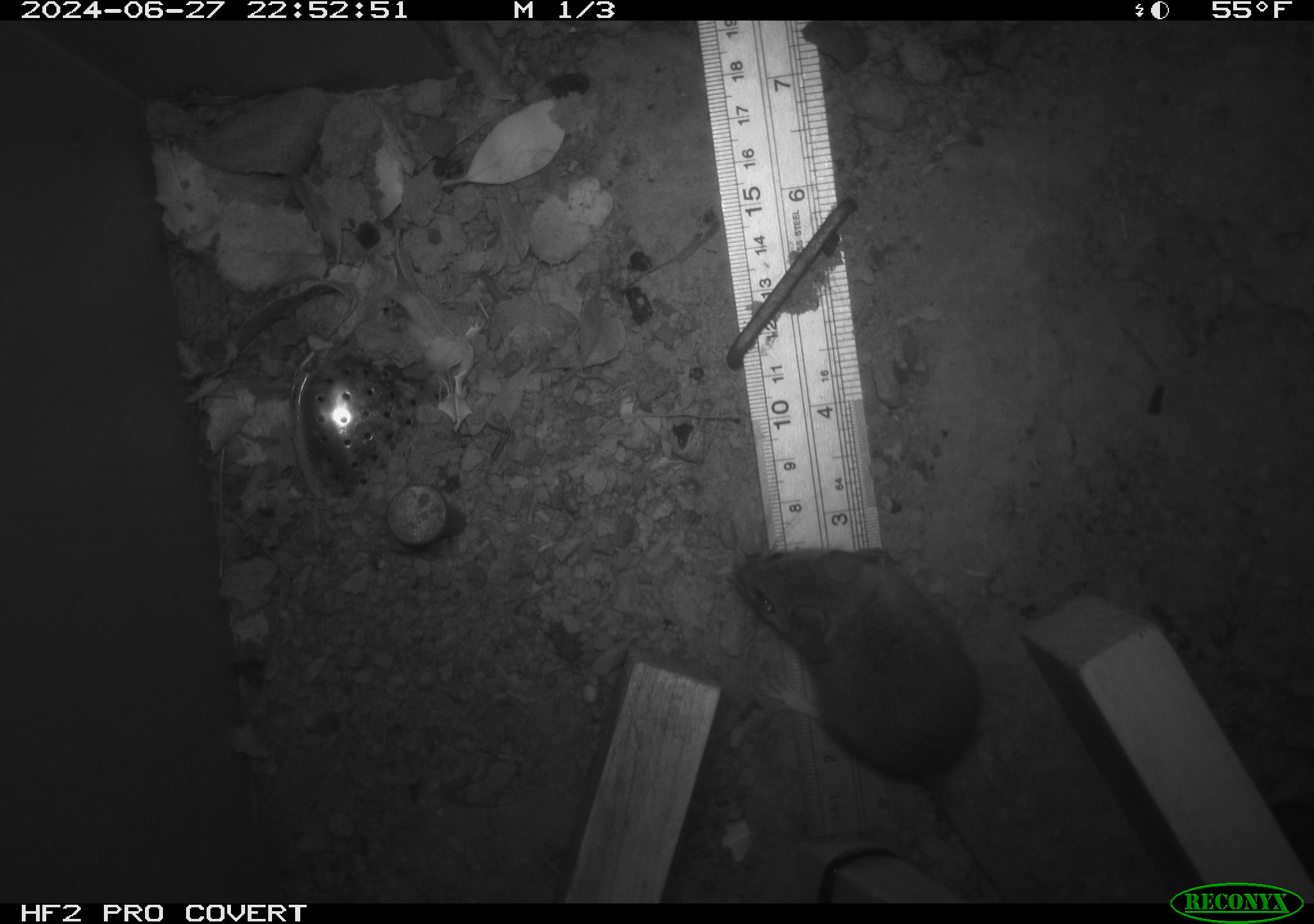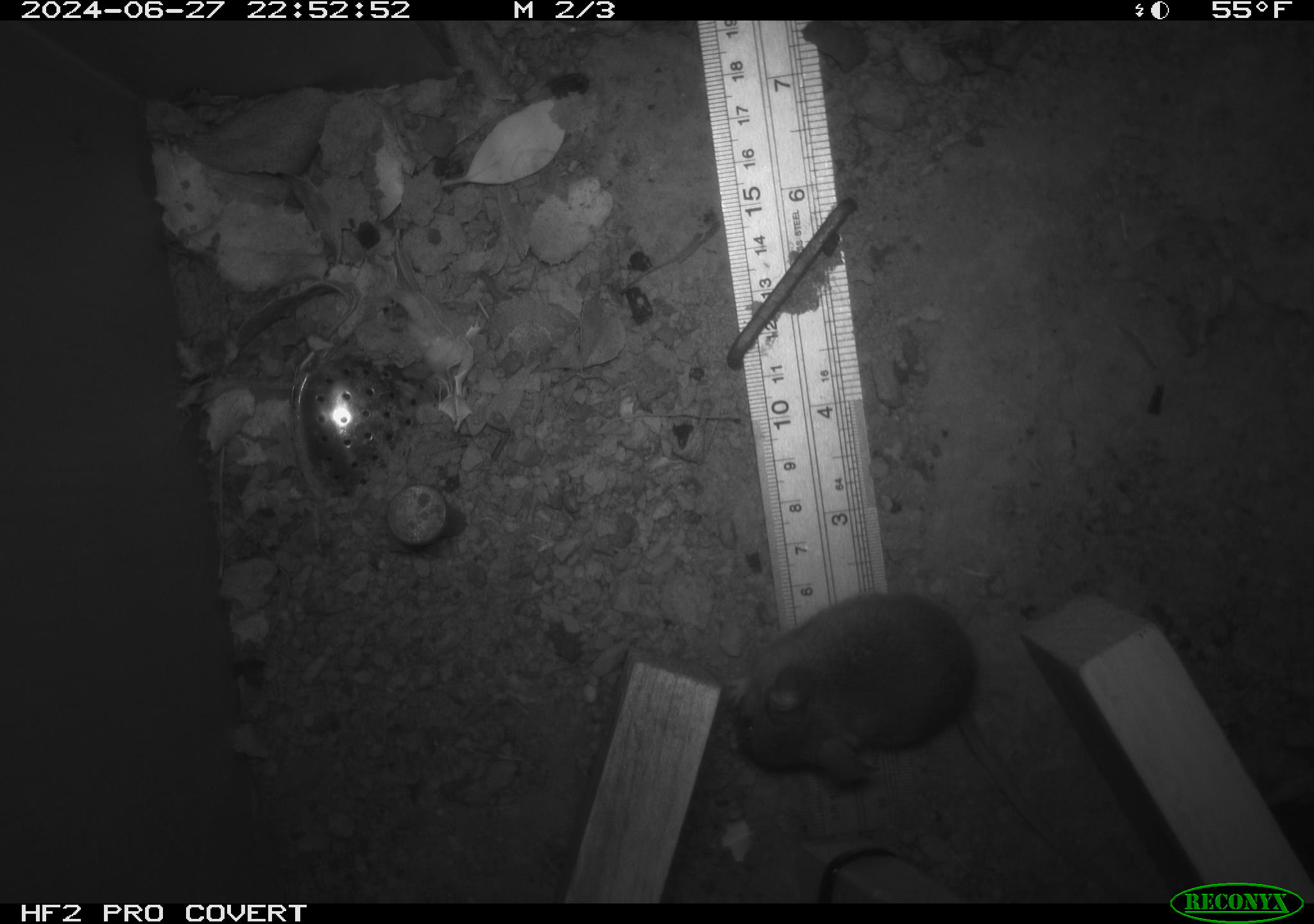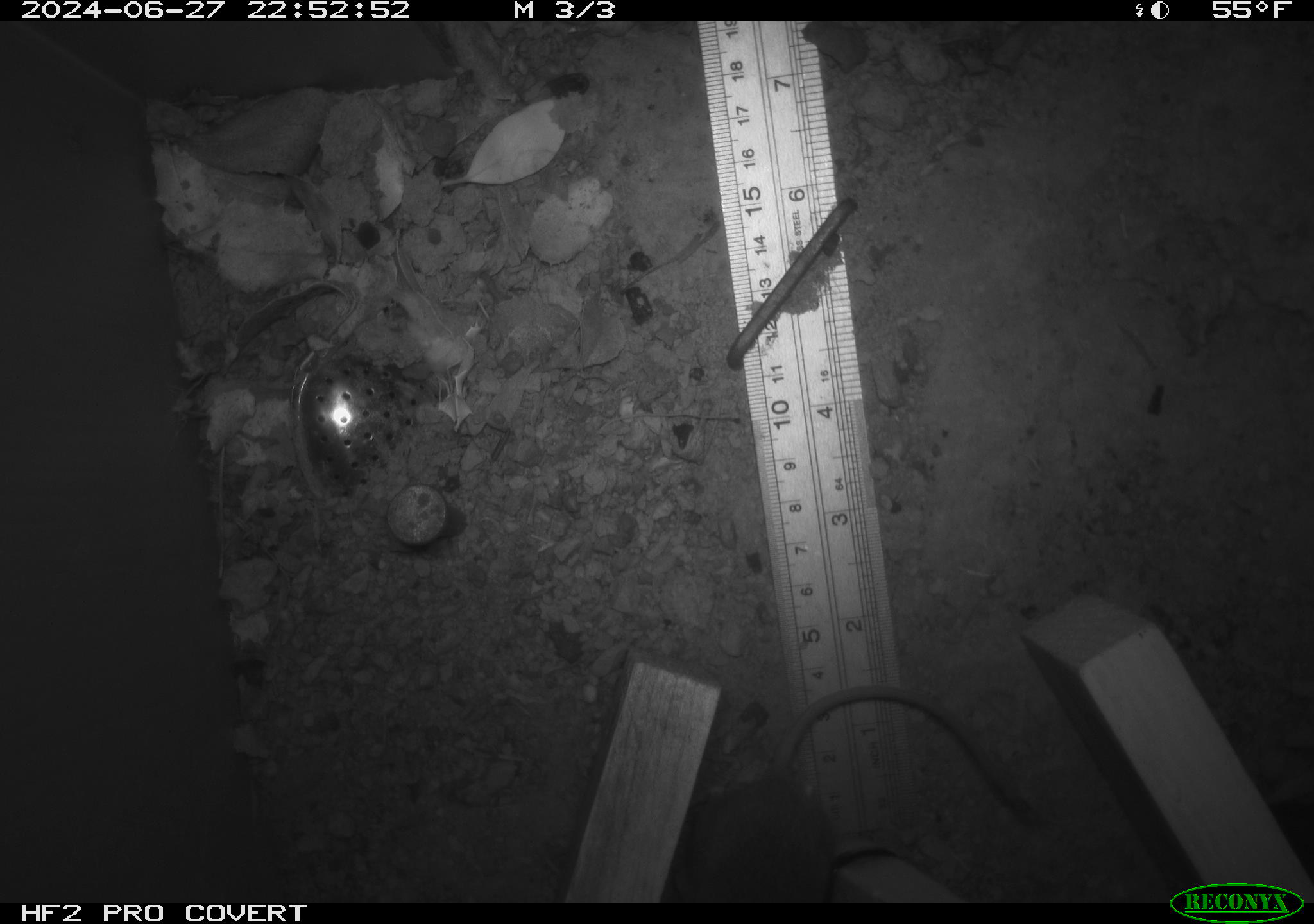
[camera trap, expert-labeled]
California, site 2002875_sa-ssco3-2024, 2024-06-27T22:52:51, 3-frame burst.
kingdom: Animalia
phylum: Chordata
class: Mammalia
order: Rodentia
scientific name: Rodentia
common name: mouse species